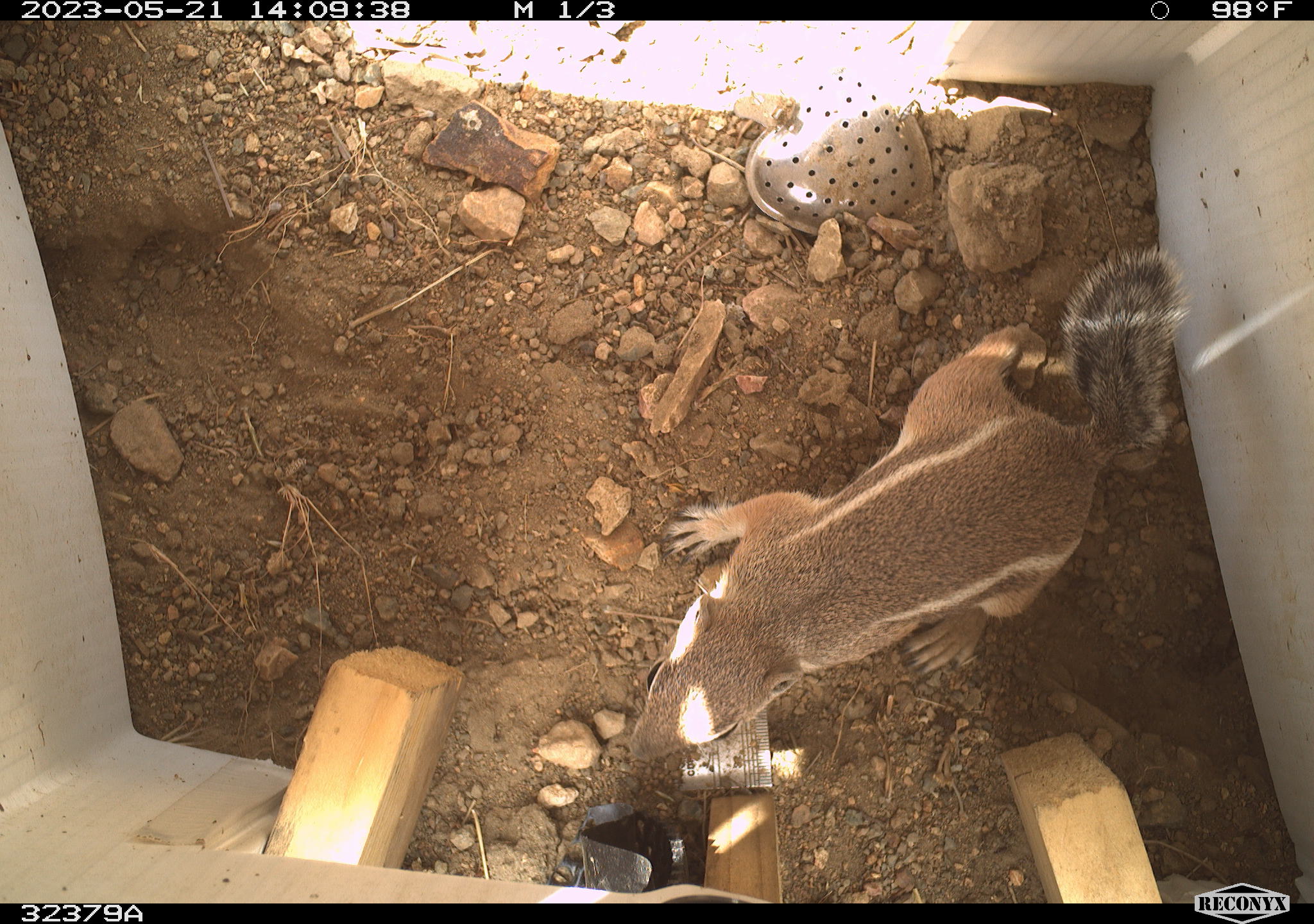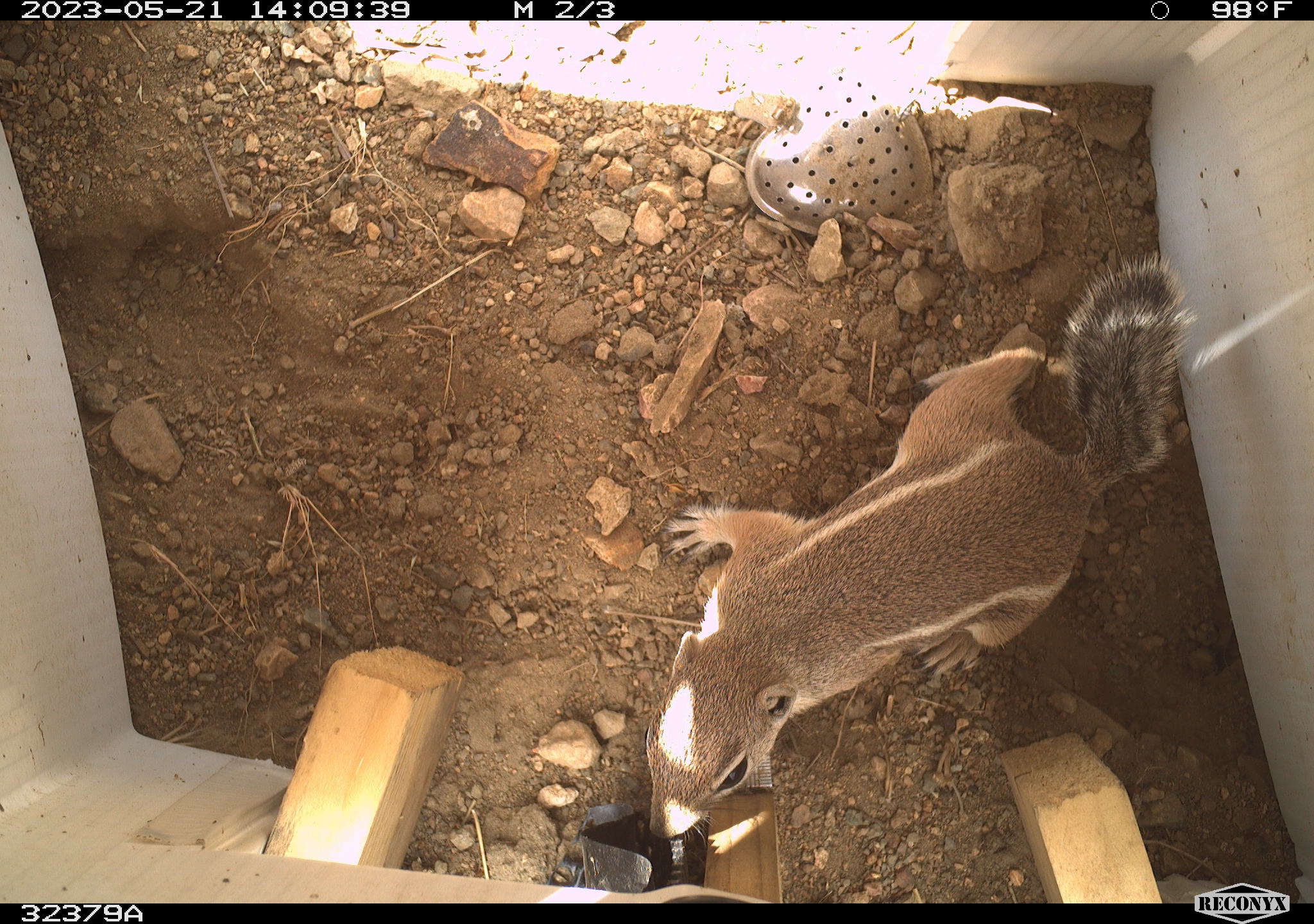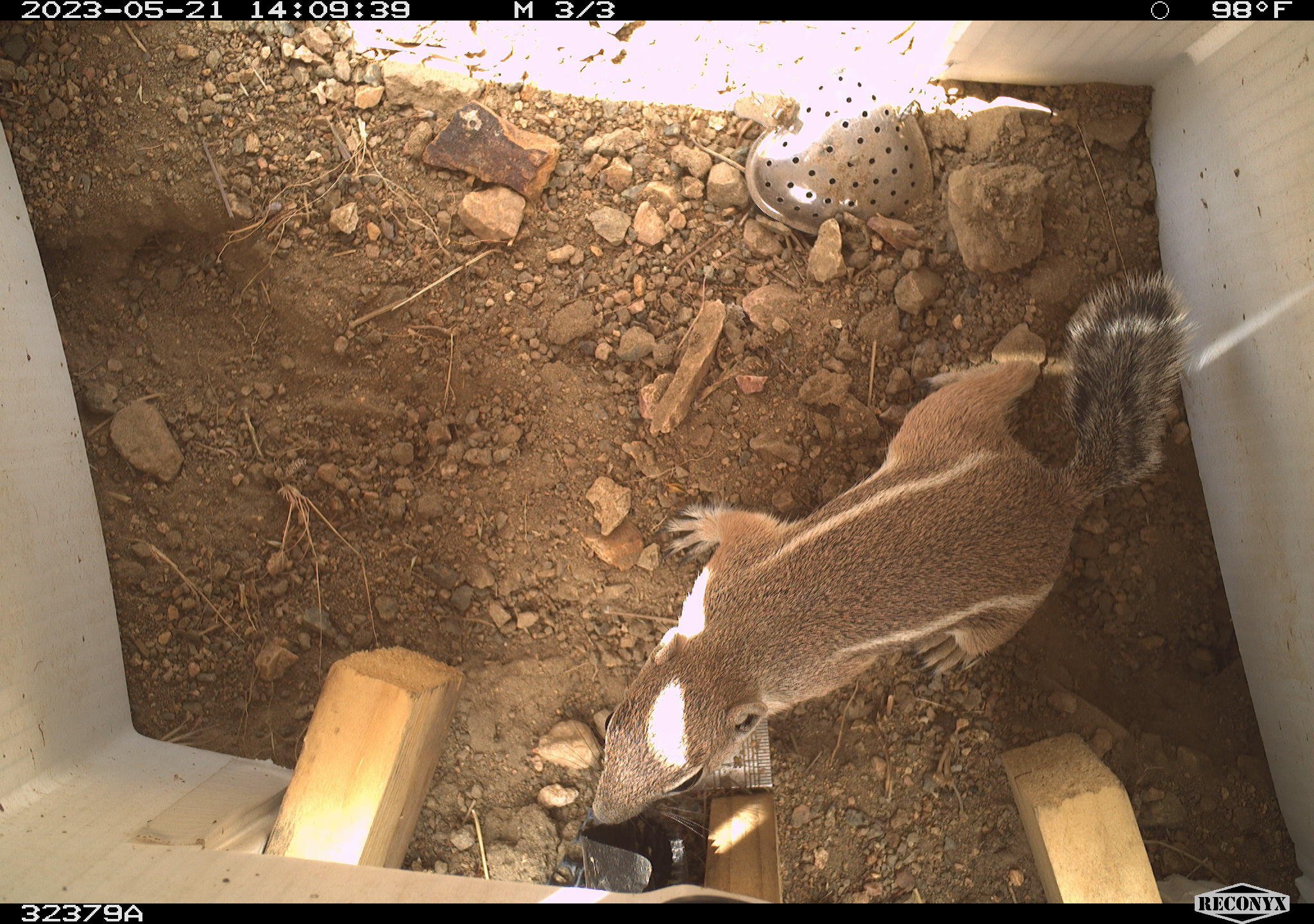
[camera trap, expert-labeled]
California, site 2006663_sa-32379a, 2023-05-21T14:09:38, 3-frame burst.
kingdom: Animalia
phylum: Chordata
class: Mammalia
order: Rodentia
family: Sciuridae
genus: Ammospermophilus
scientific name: Ammospermophilus leucurus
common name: white-tailed antelope squirrel